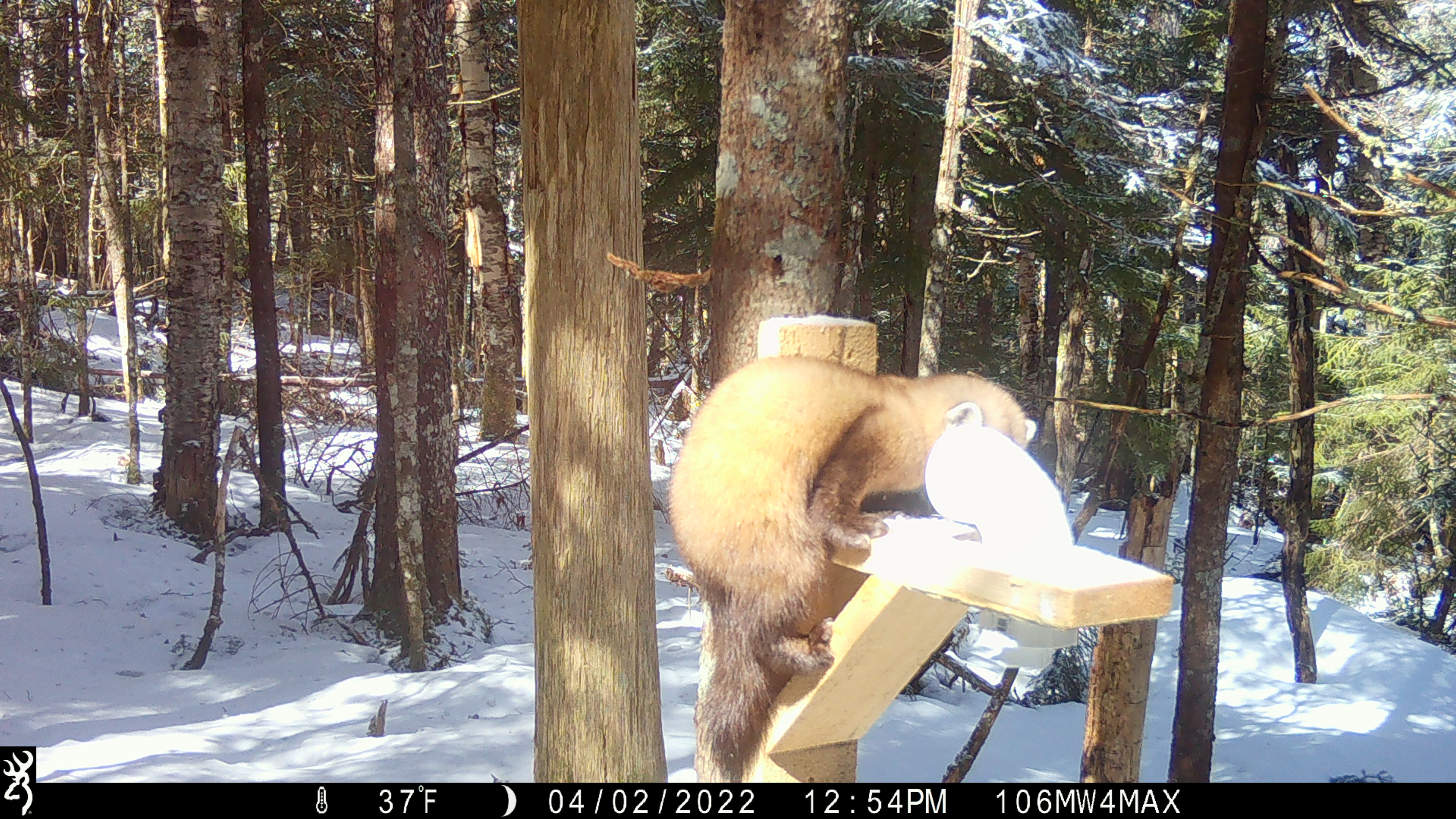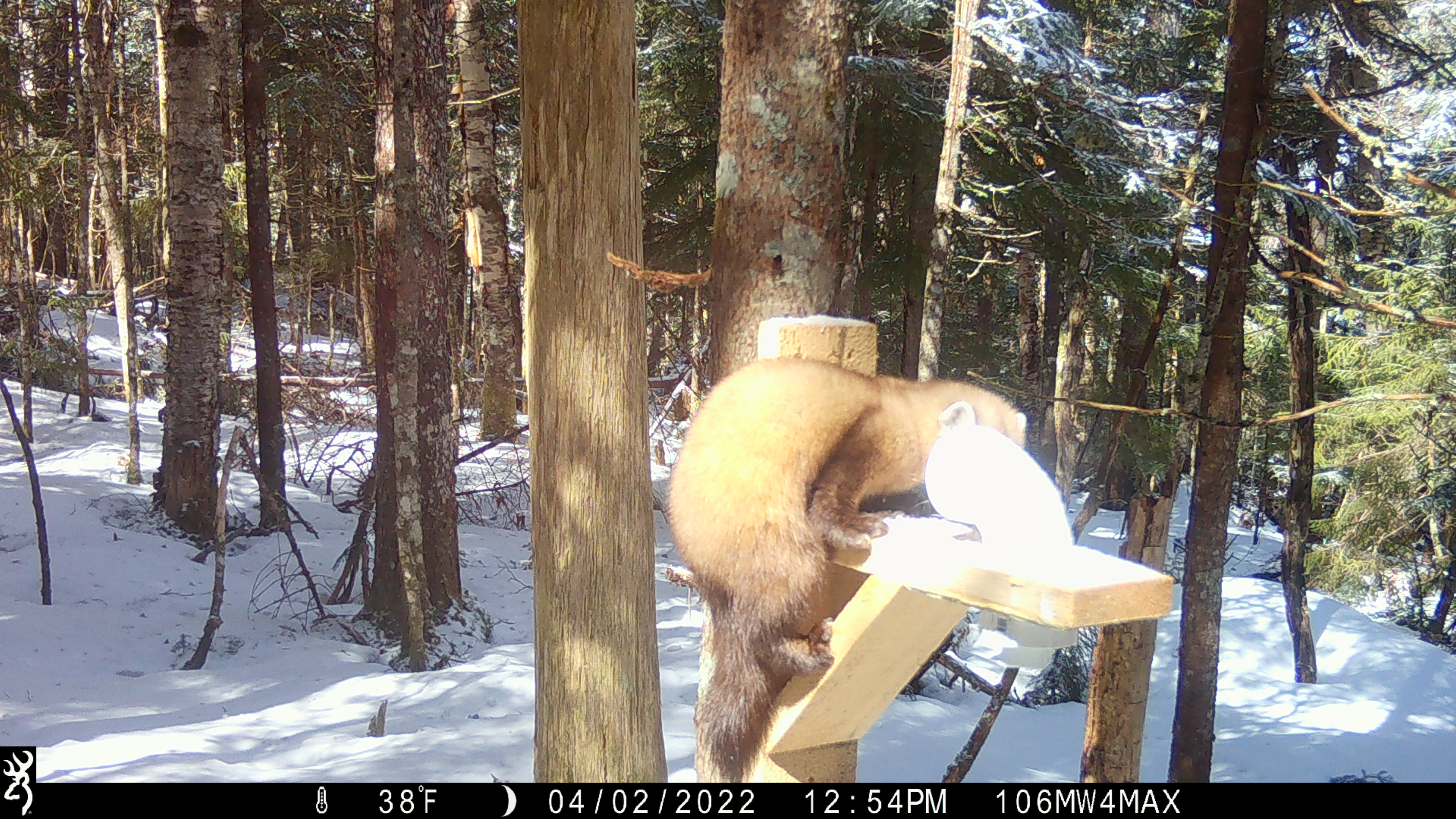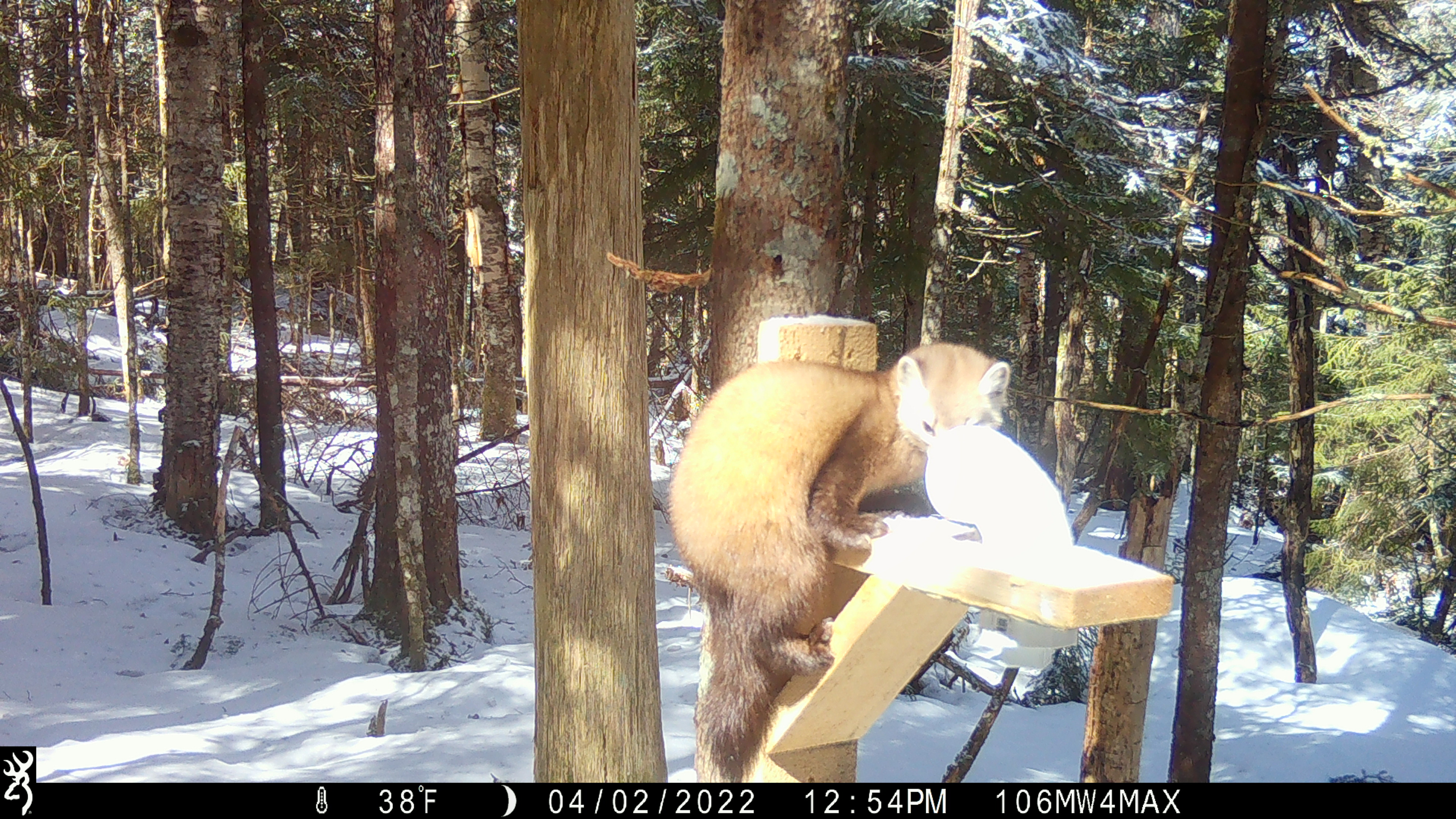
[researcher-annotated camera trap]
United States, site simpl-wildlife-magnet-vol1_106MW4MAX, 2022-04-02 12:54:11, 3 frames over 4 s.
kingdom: Animalia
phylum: Chordata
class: Mammalia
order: Carnivora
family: Mustelidae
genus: Martes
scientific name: Martes americana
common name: american marten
American marten (Martes americana).